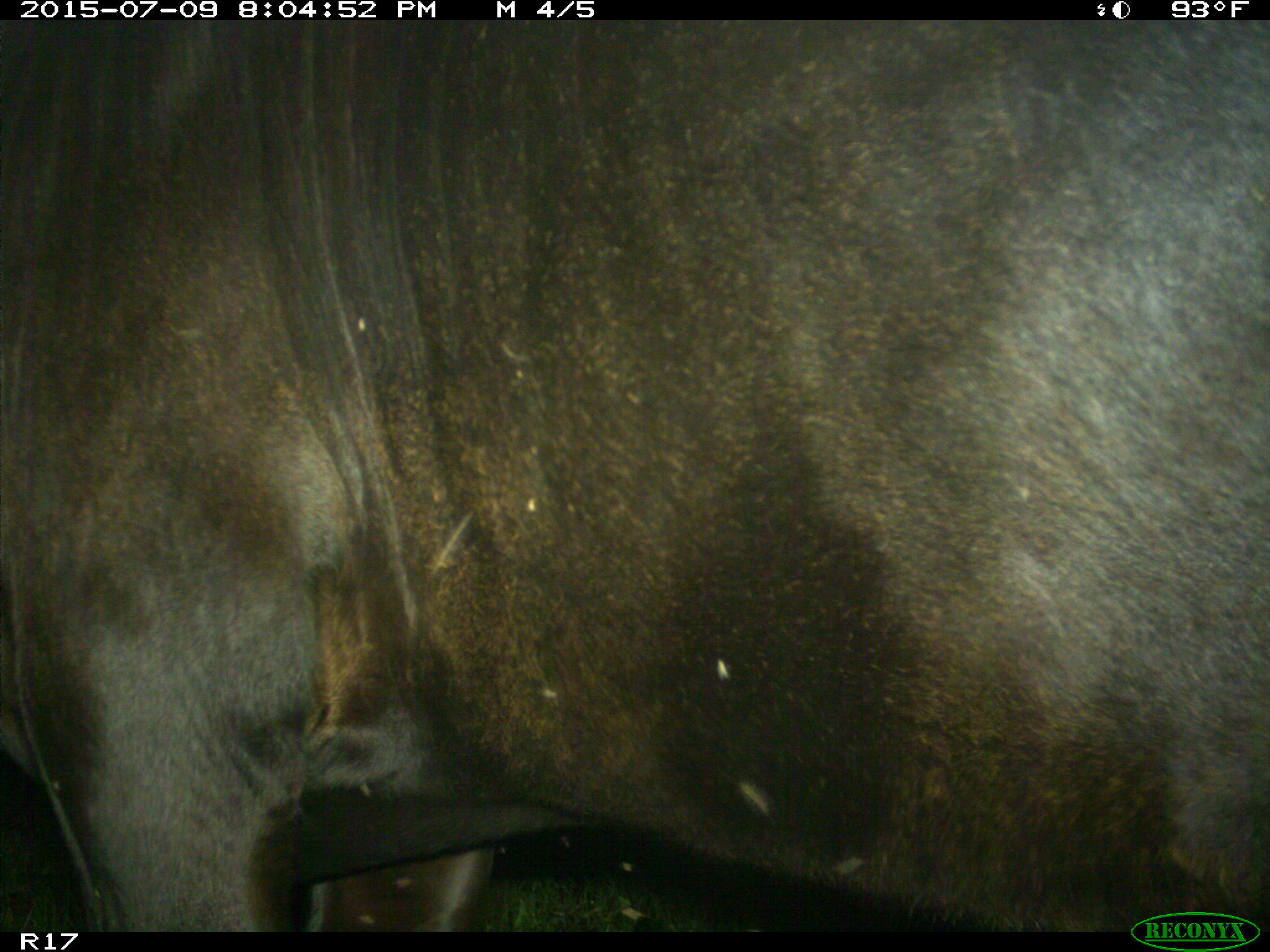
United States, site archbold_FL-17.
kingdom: Animalia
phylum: Chordata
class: Mammalia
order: Artiodactyla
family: Bovidae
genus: Bos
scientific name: Bos taurus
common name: domestic cow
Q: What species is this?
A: Bos taurus (domestic cow).